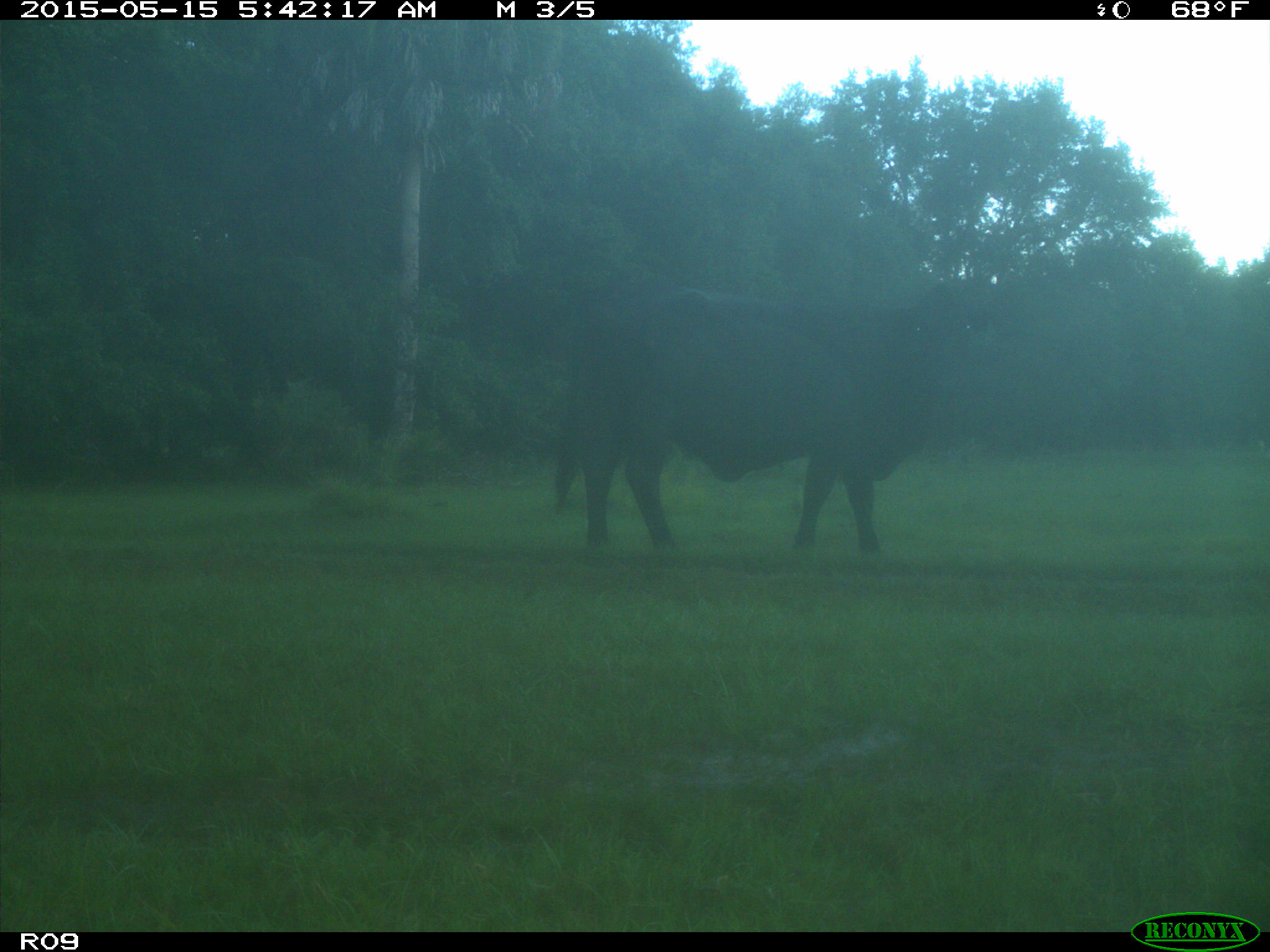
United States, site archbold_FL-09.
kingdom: Animalia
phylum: Chordata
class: Mammalia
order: Artiodactyla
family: Bovidae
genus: Bos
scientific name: Bos taurus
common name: domestic cow